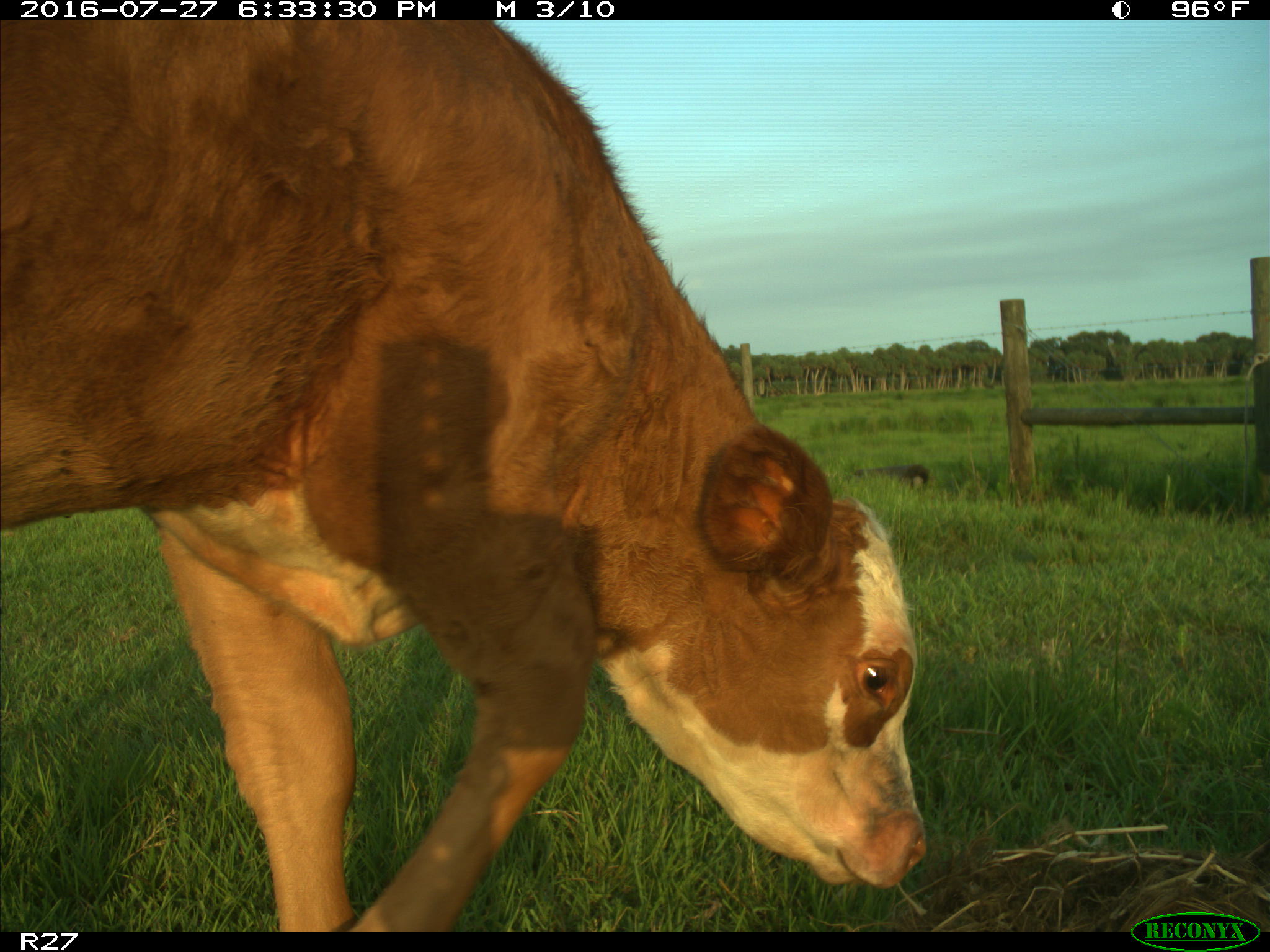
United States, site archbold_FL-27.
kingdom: Animalia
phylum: Chordata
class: Mammalia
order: Artiodactyla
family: Bovidae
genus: Bos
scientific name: Bos taurus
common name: domestic cow